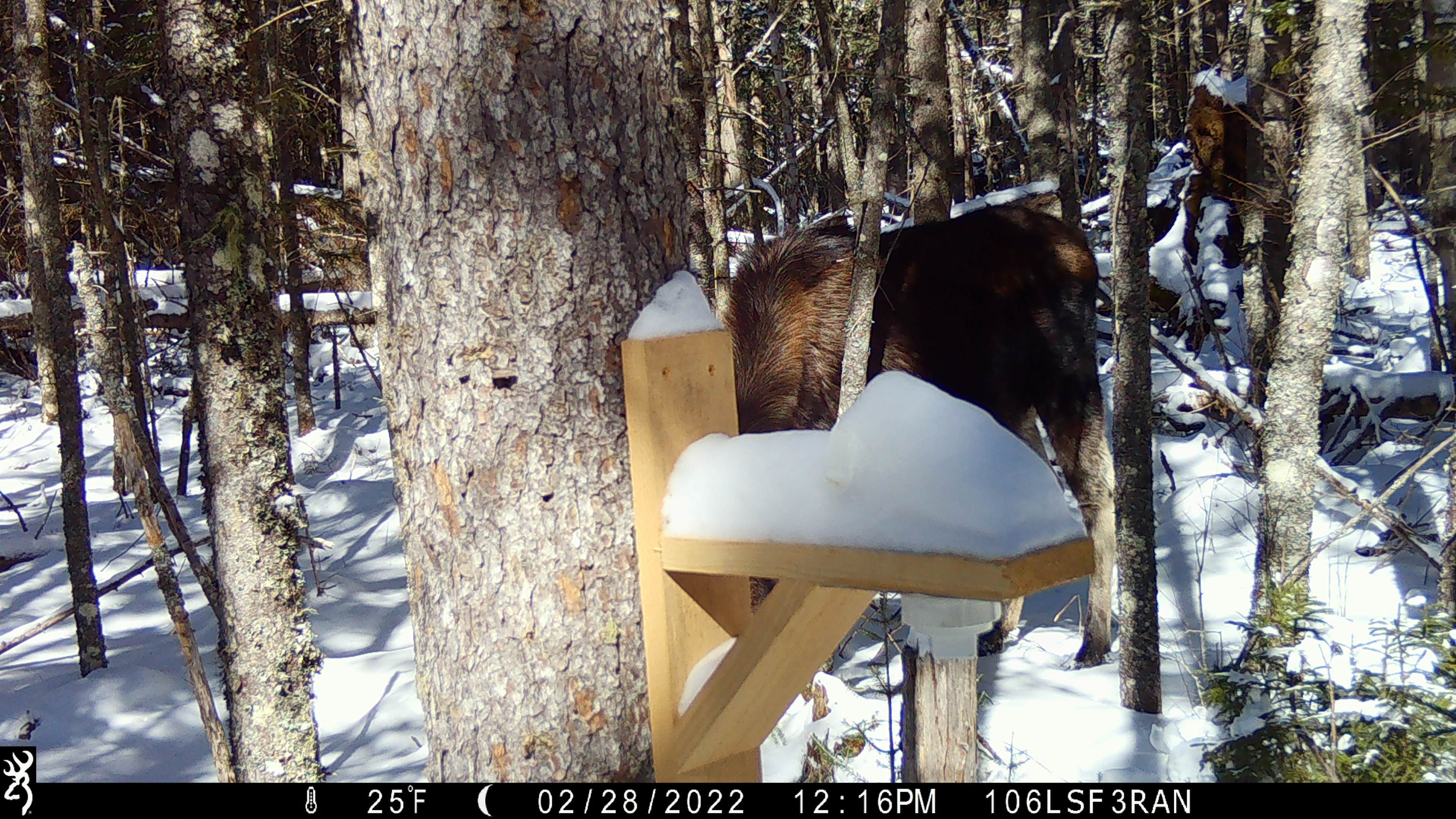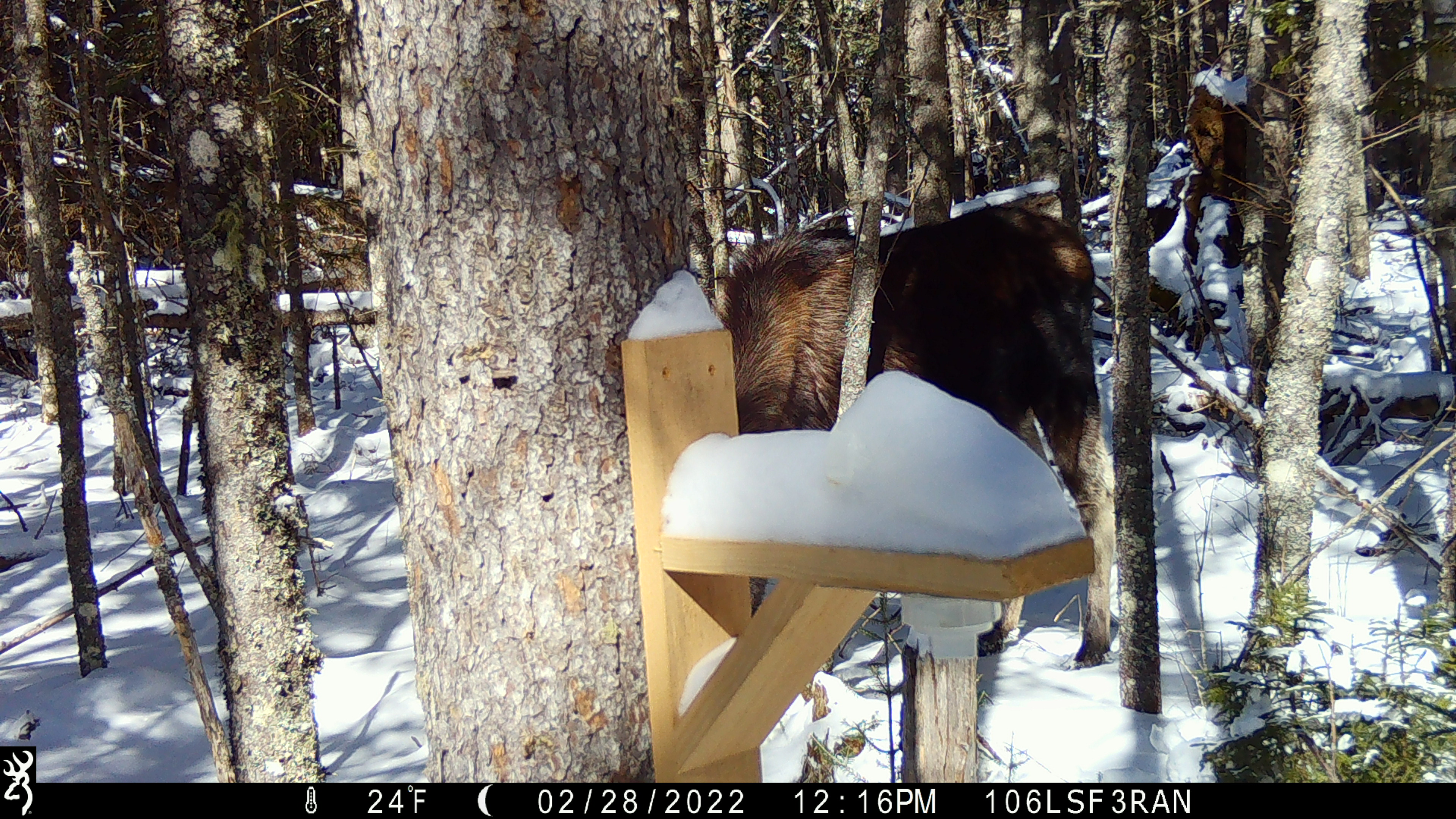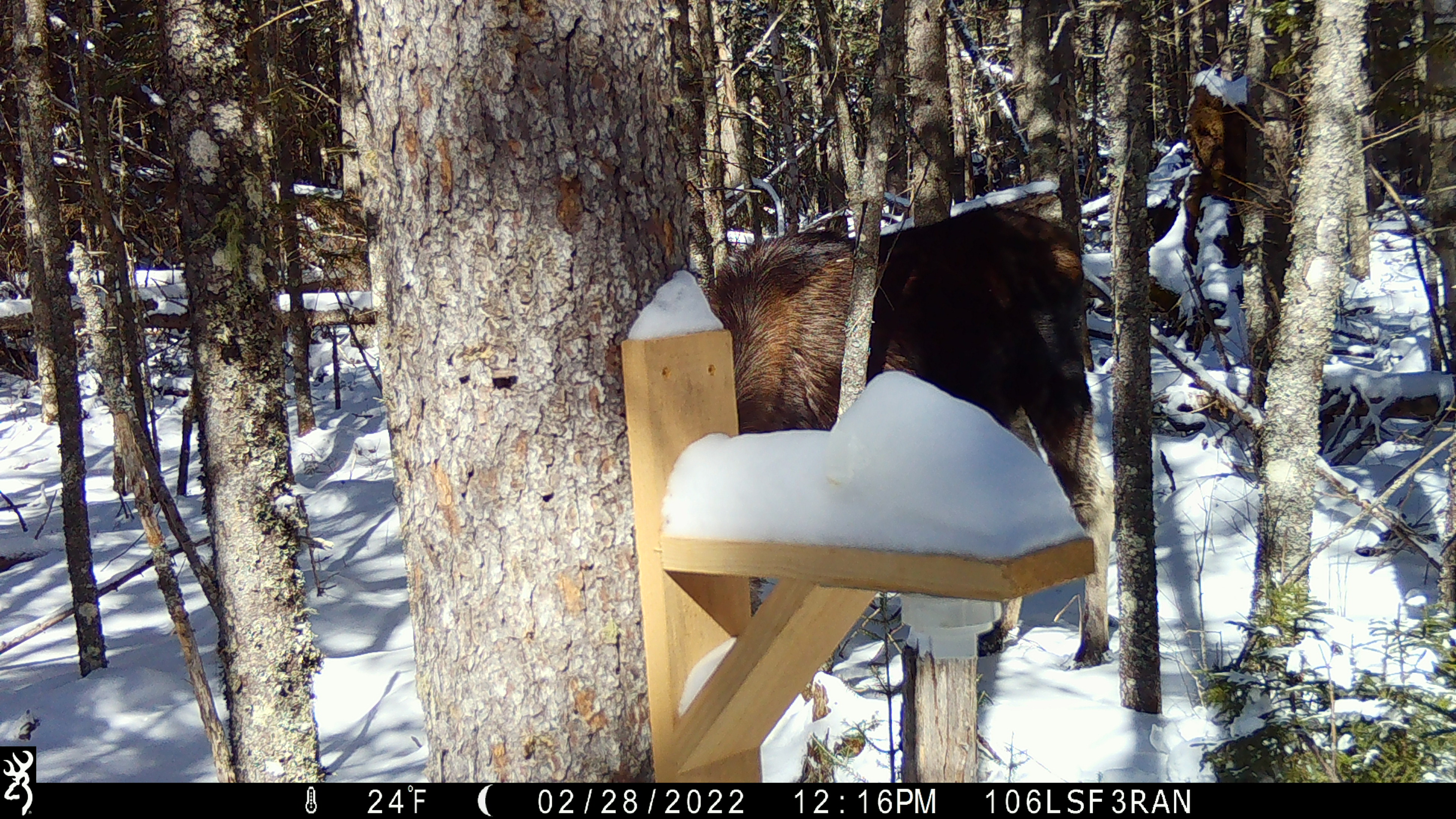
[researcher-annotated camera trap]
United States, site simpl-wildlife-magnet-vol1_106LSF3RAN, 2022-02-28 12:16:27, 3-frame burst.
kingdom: Animalia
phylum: Chordata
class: Mammalia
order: Artiodactyla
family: Cervidae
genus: Alces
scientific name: Alces alces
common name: moose